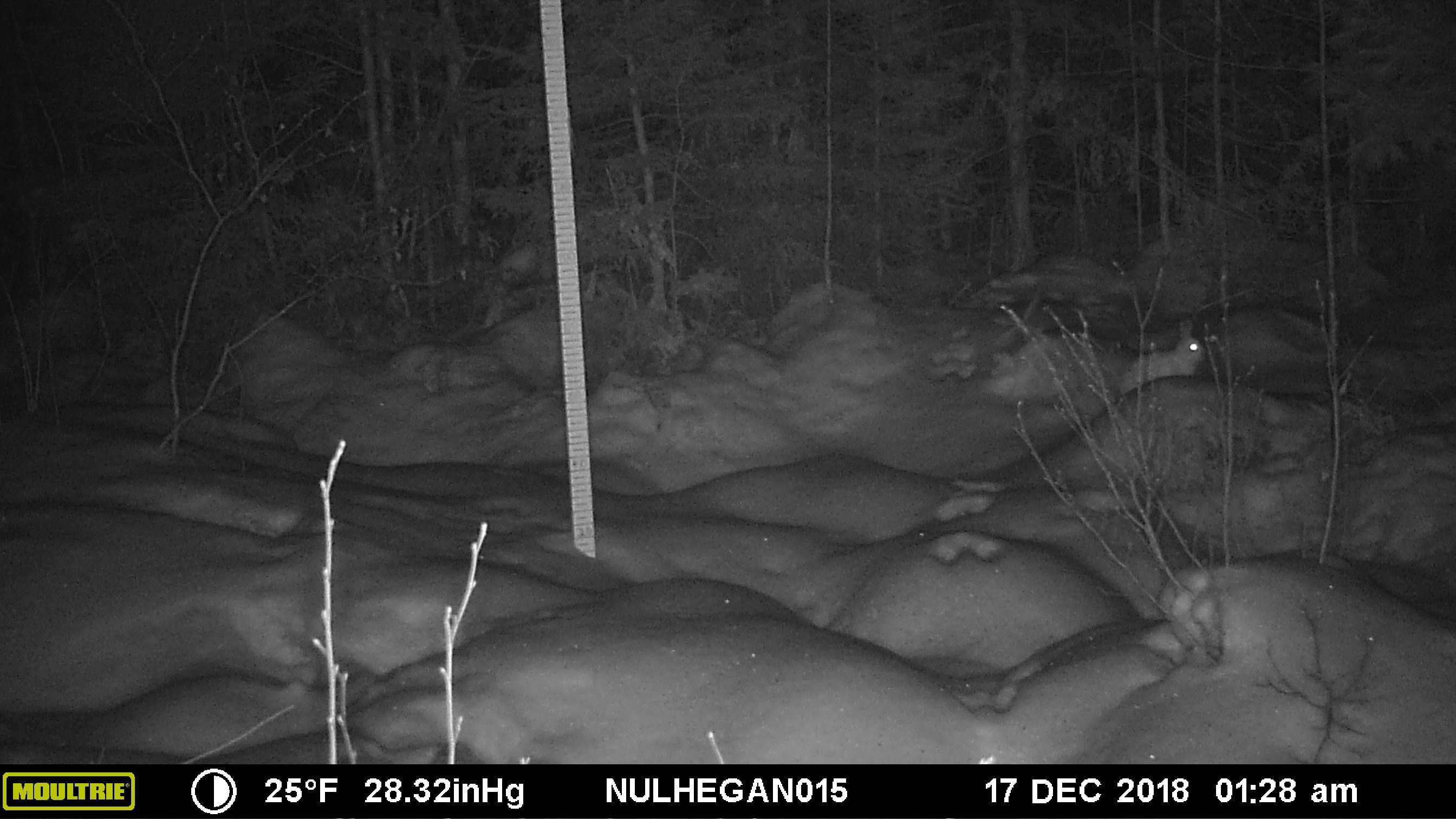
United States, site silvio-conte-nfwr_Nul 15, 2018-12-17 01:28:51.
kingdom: Animalia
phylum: Chordata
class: Mammalia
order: Lagomorpha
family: Leporidae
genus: Lepus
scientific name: Lepus americanus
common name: snowshoe hare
Snowshoe hare (Lepus americanus).